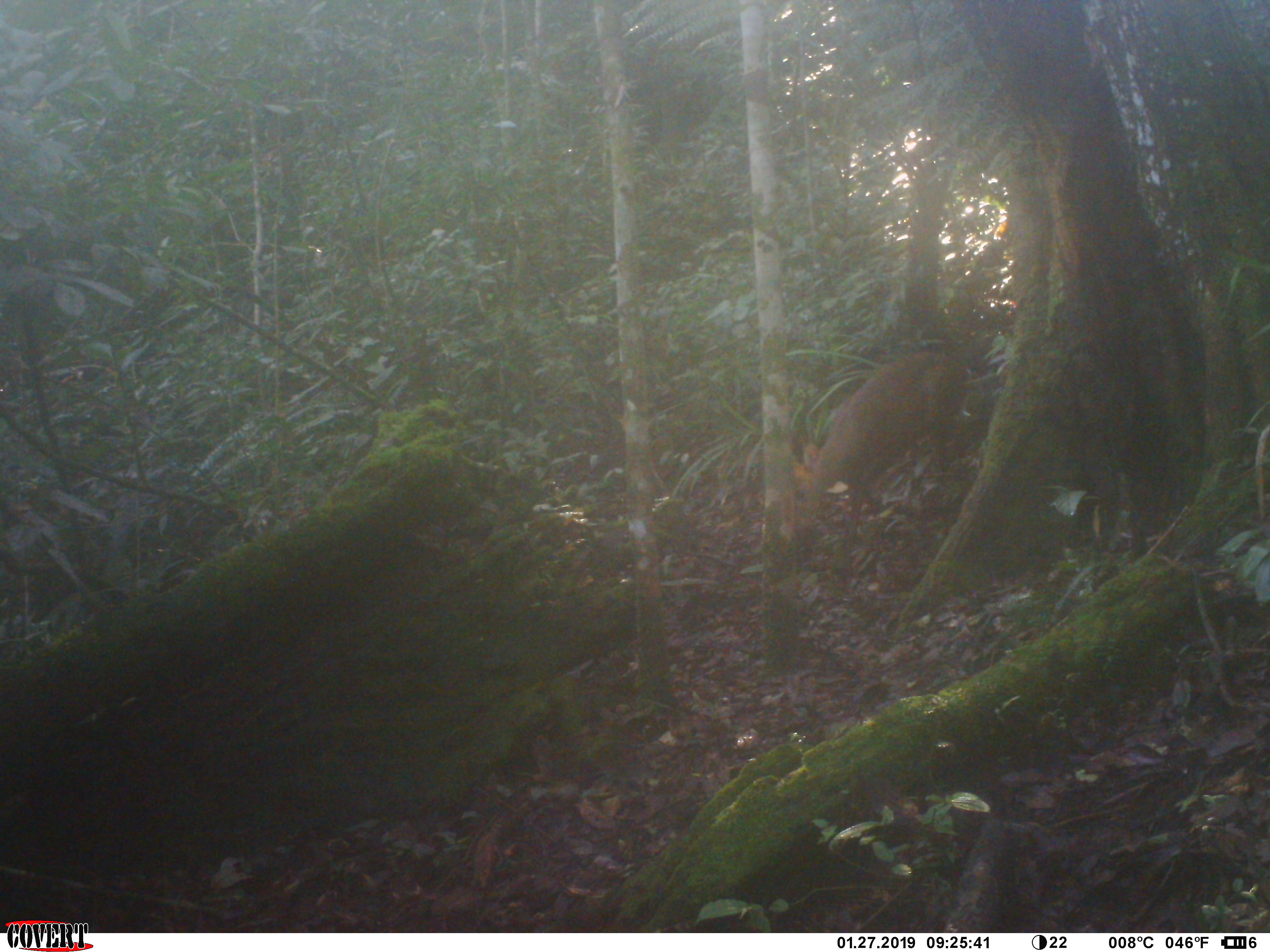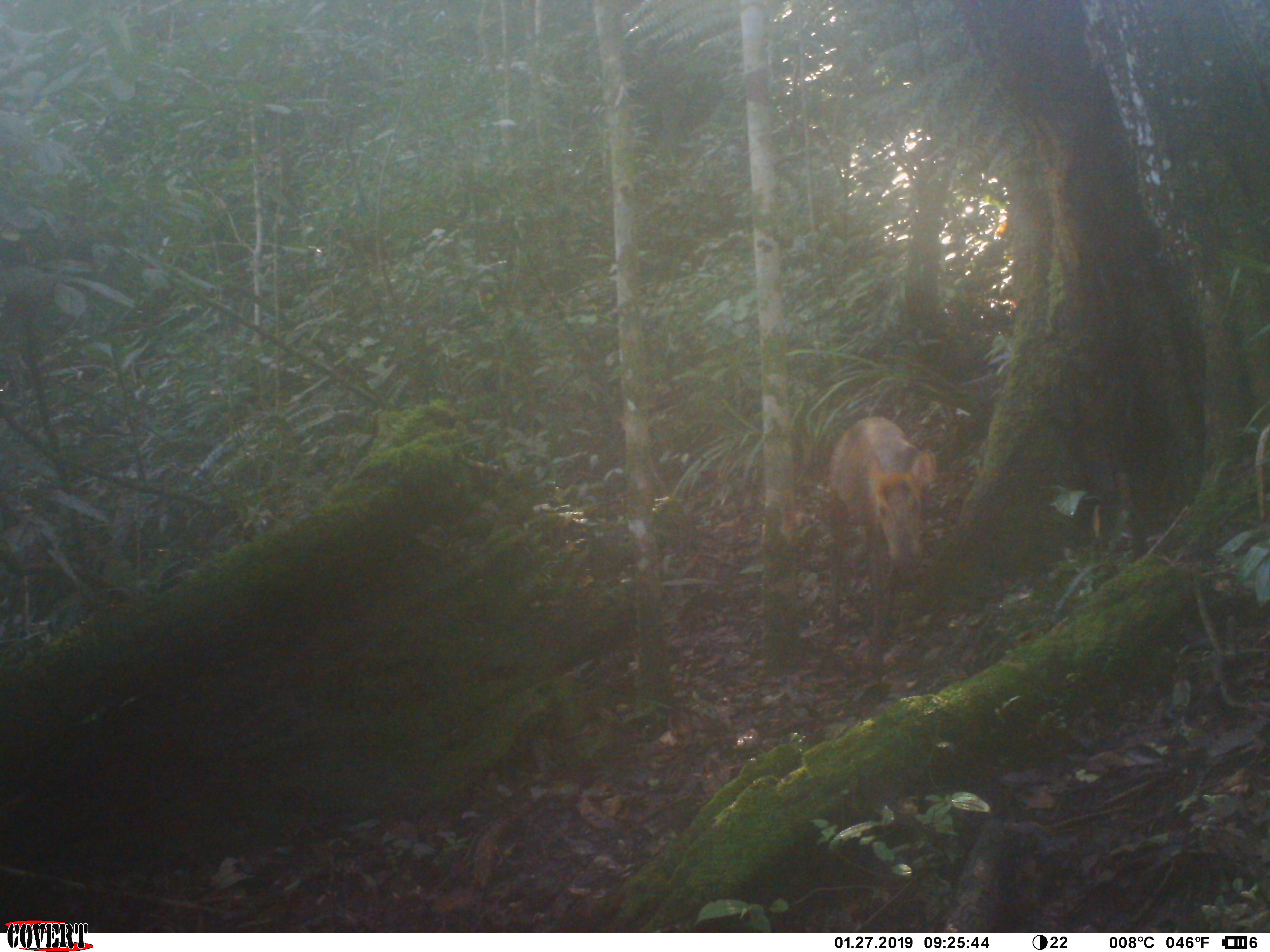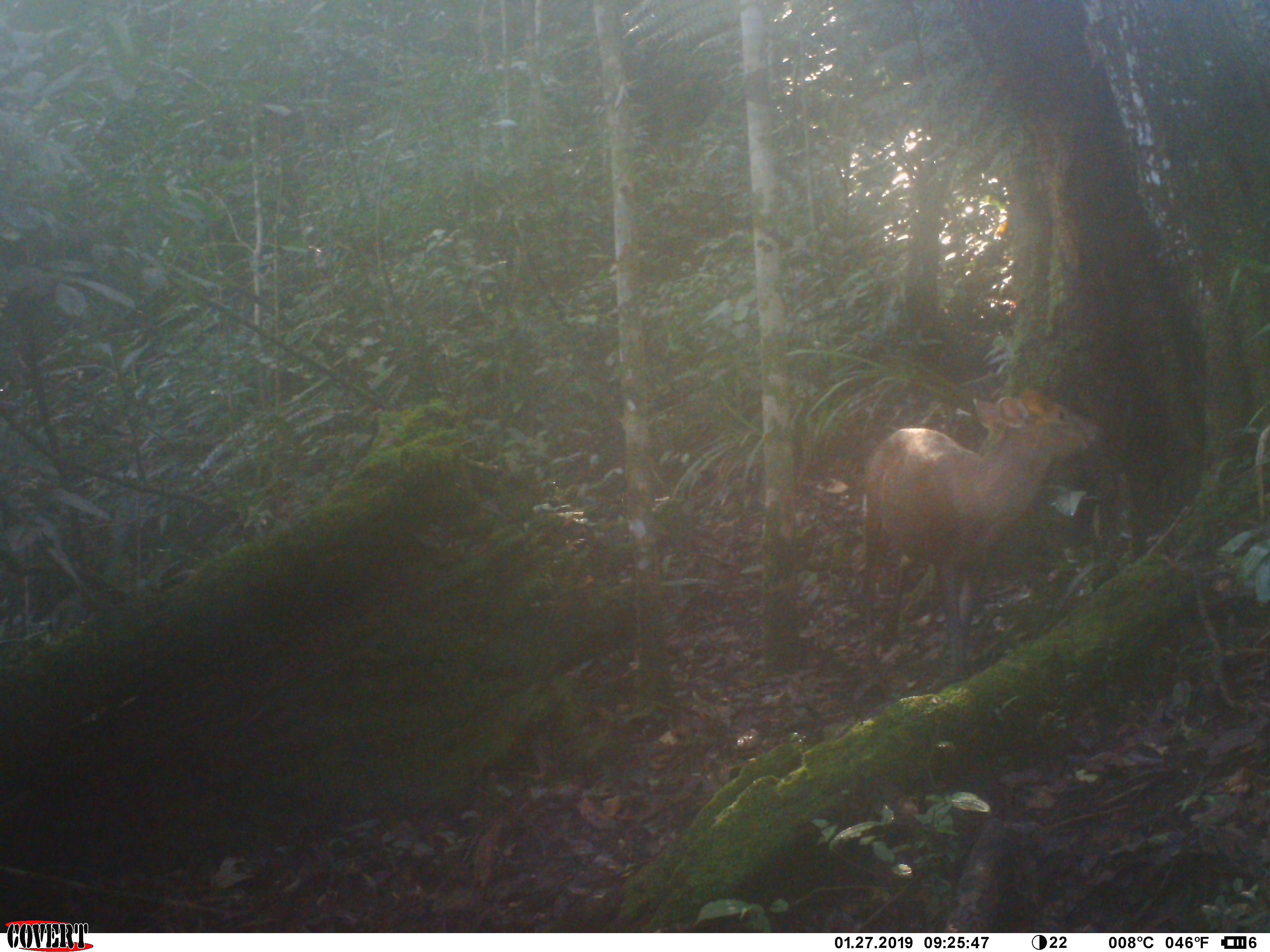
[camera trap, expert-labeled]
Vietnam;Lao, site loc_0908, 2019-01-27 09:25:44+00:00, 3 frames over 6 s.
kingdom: Animalia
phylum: Chordata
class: Mammalia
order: Artiodactyla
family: Cervidae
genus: Muntiacus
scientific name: Muntiacus rooseveltorum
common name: roosevelt's muntjac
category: roosevelts muntjac group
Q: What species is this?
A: Roosevelts muntjac group (roosevelt's muntjac) (Muntiacus rooseveltorum).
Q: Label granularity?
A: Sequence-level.